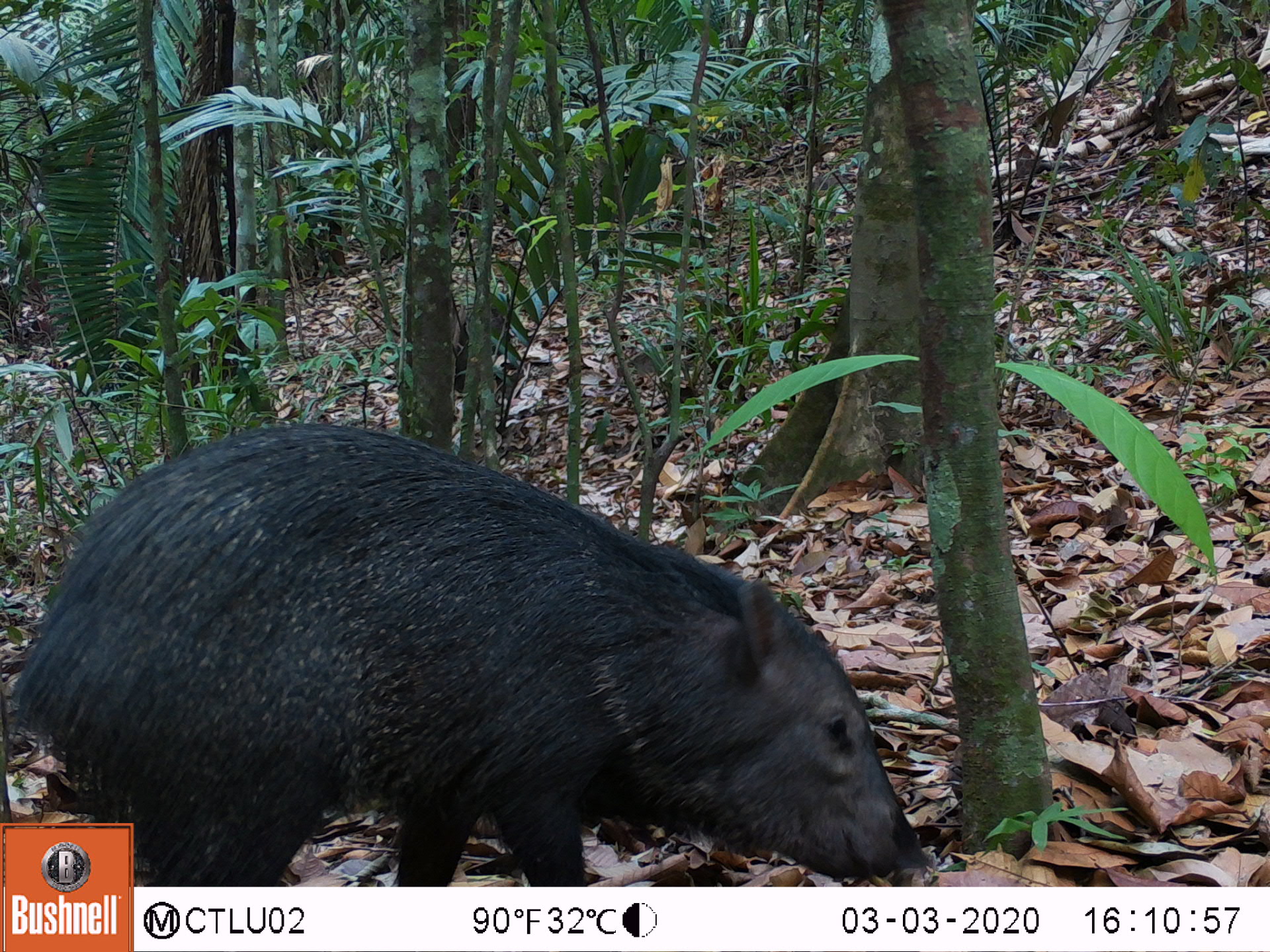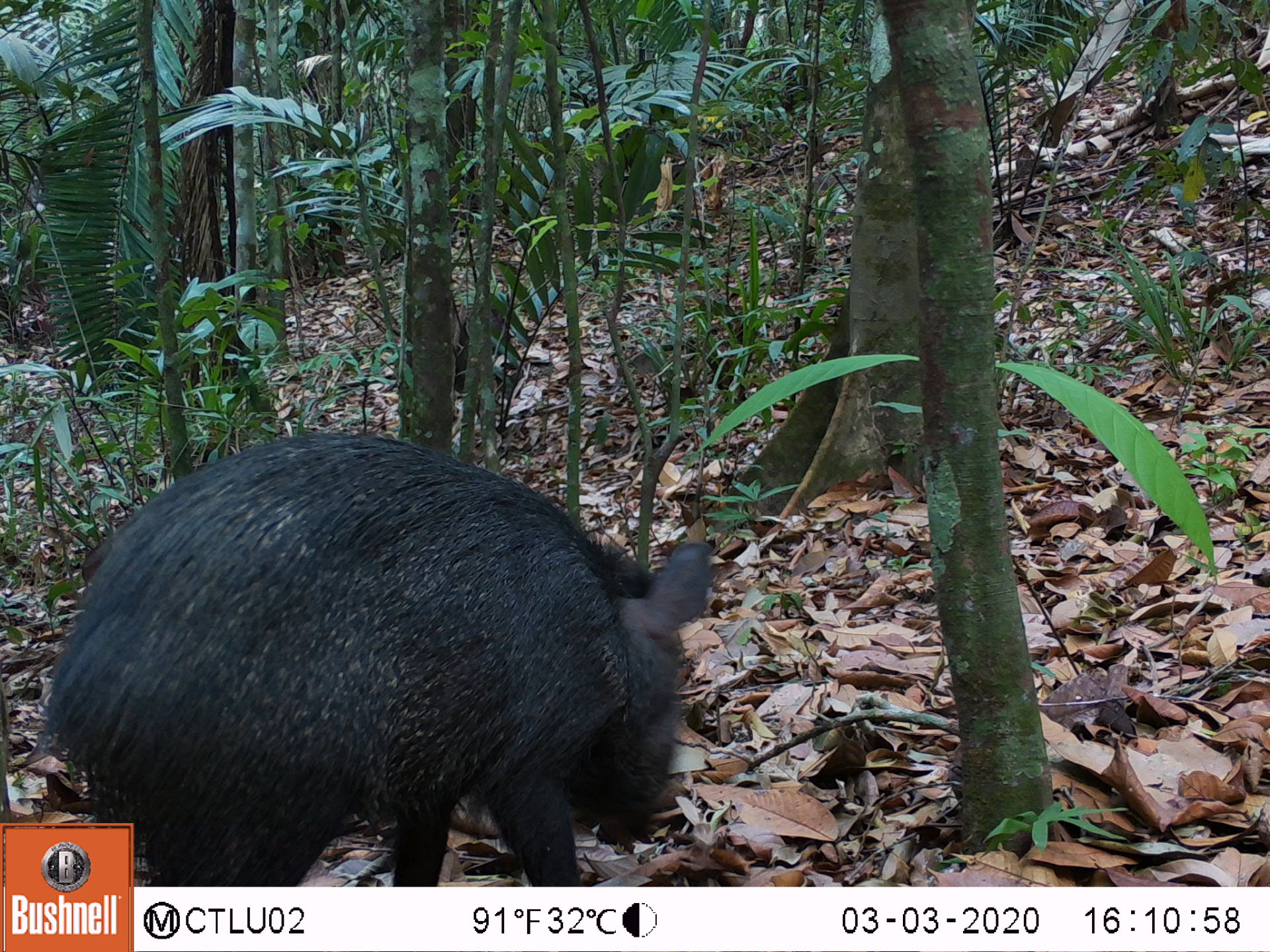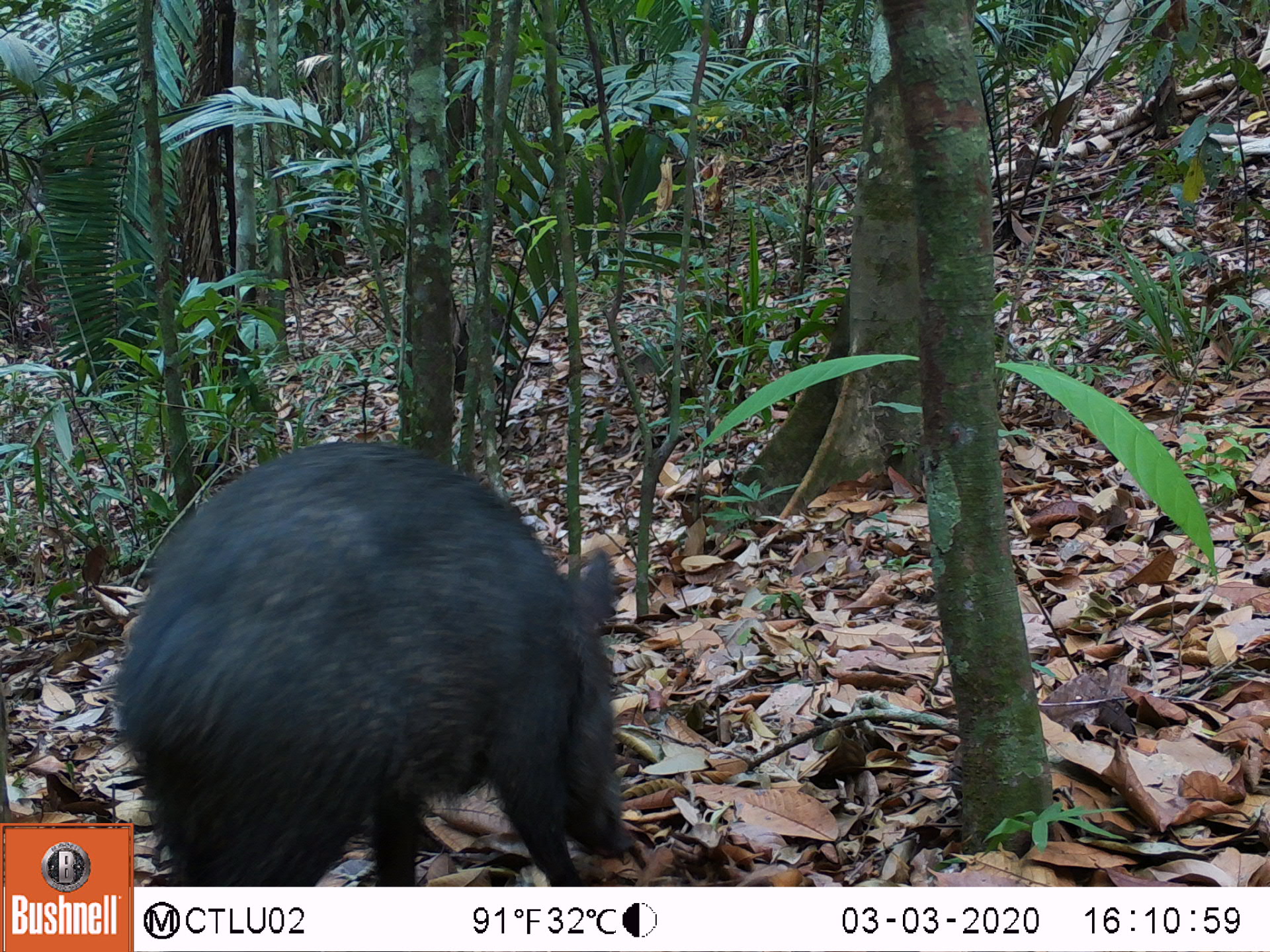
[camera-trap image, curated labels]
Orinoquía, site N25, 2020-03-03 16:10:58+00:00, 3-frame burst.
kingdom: Animalia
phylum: Chordata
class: Mammalia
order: Artiodactyla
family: Tayassuidae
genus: Pecari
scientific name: Pecari tajacu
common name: collared peccary